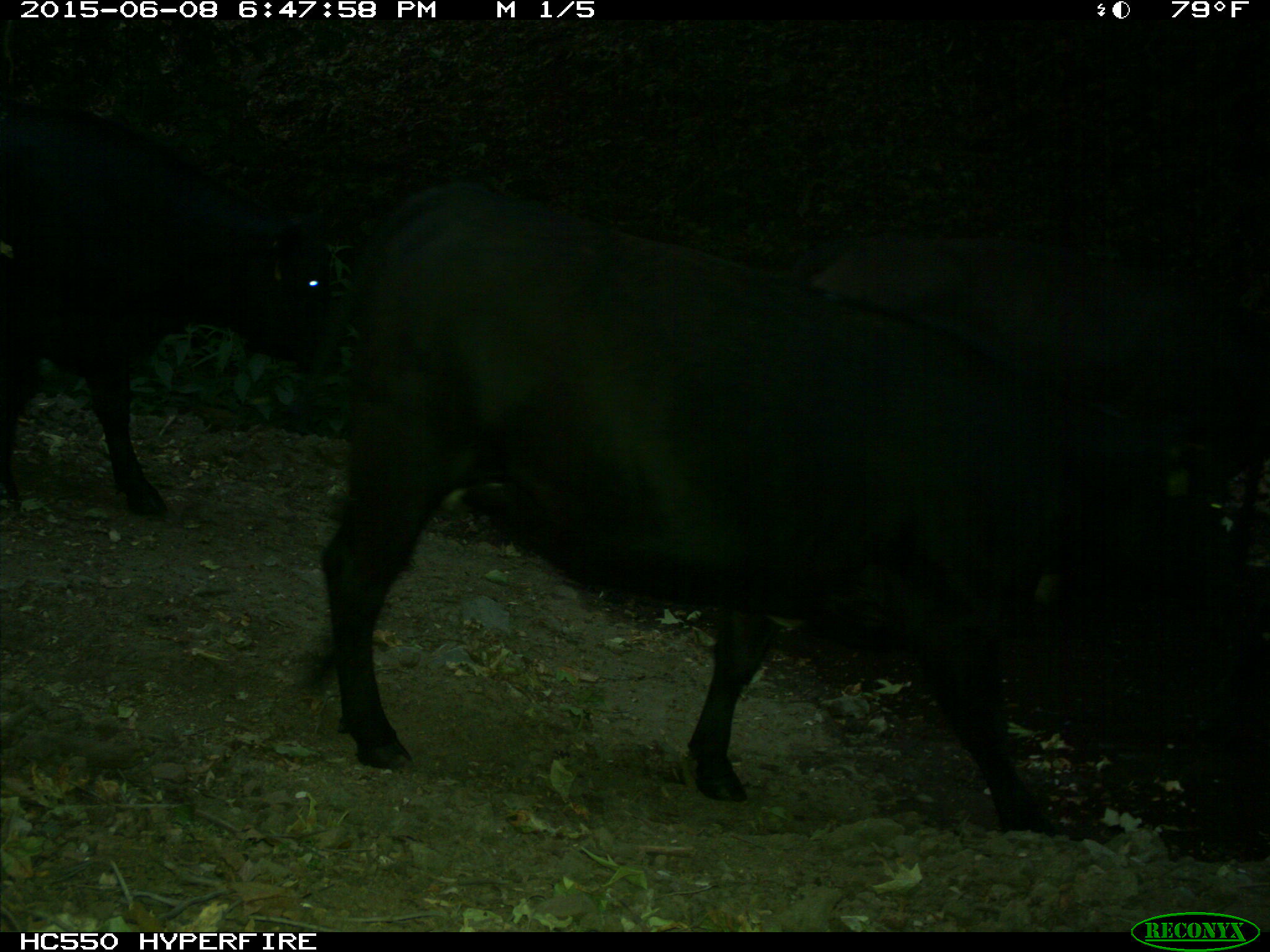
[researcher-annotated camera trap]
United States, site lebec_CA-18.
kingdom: Animalia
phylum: Chordata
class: Mammalia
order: Artiodactyla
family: Bovidae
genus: Bos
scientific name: Bos taurus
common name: domestic cow